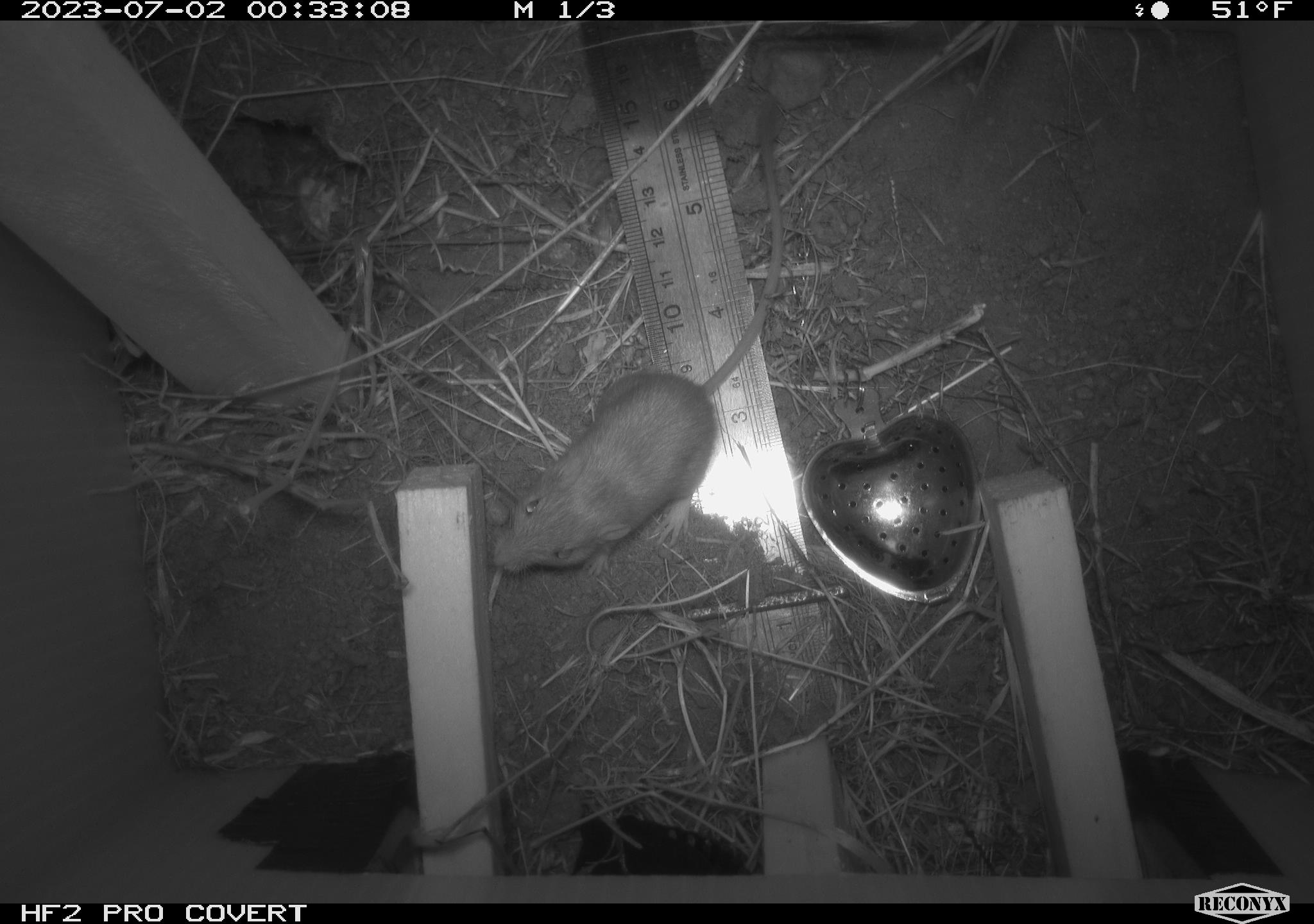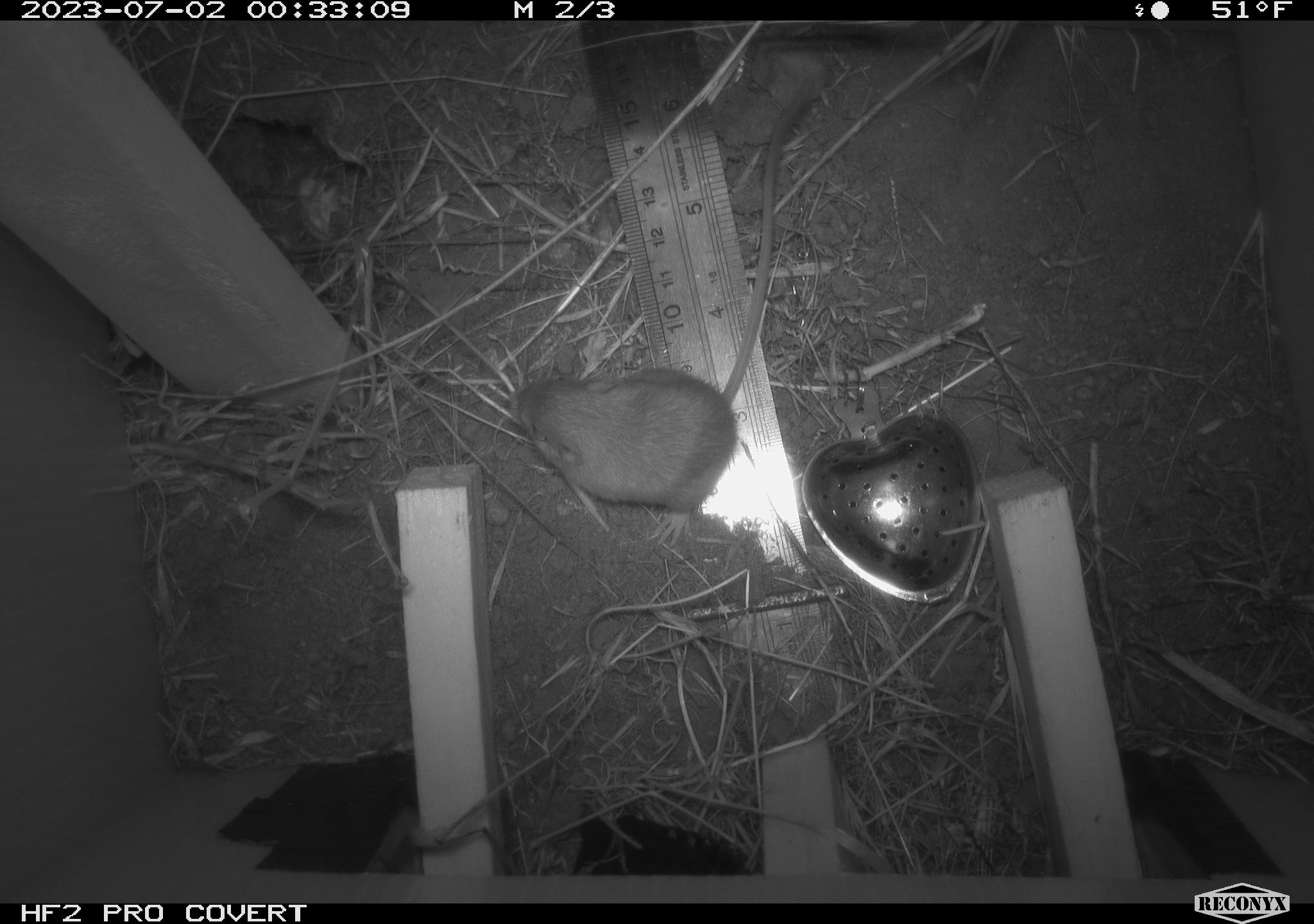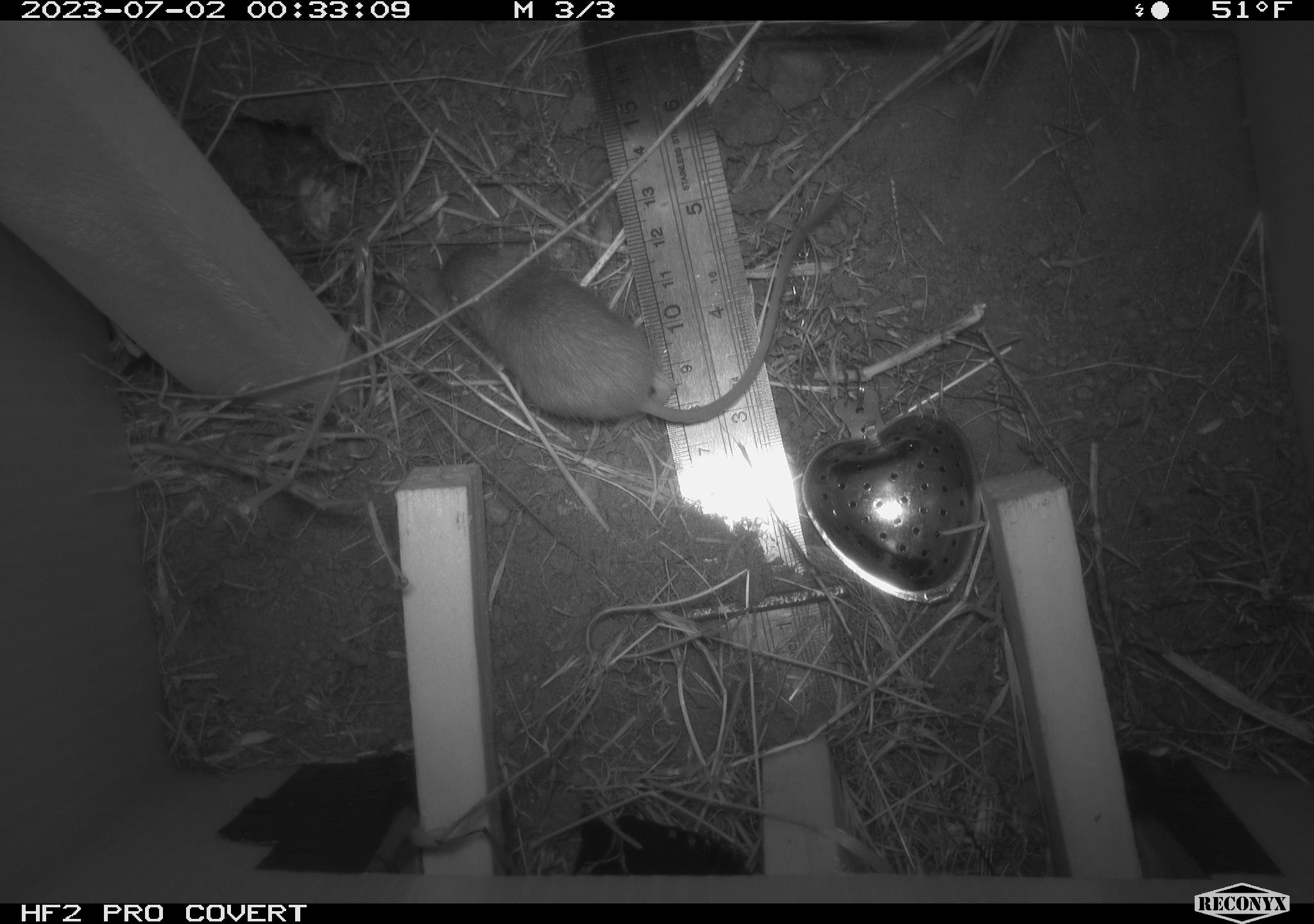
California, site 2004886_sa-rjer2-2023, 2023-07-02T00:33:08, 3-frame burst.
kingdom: Animalia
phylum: Chordata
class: Mammalia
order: Rodentia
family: Heteromyidae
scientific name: Heteromyidae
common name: kangaroo rats and pocket mice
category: heteromyidae family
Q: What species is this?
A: Heteromyidae family (kangaroo rats and pocket mice) (Heteromyidae).